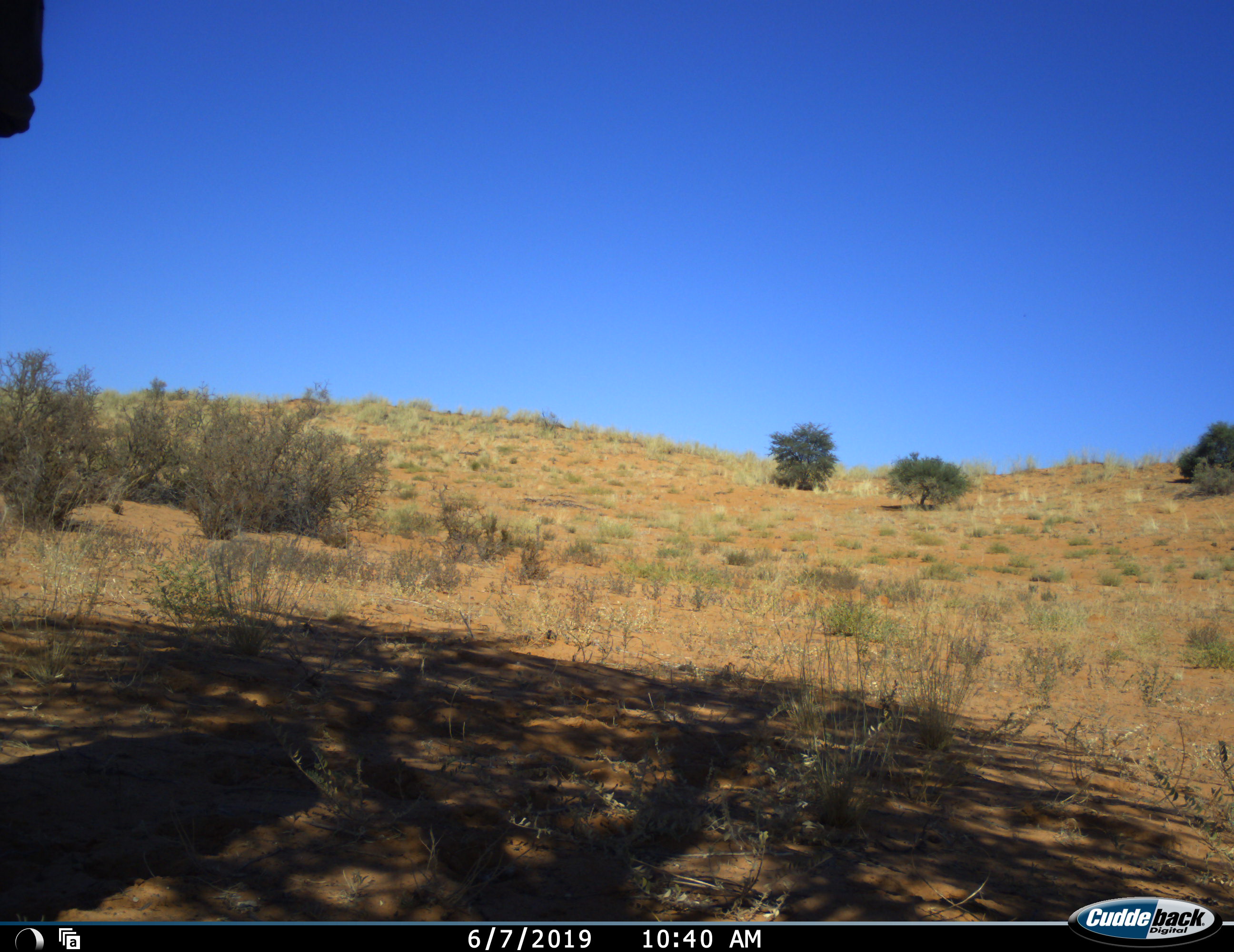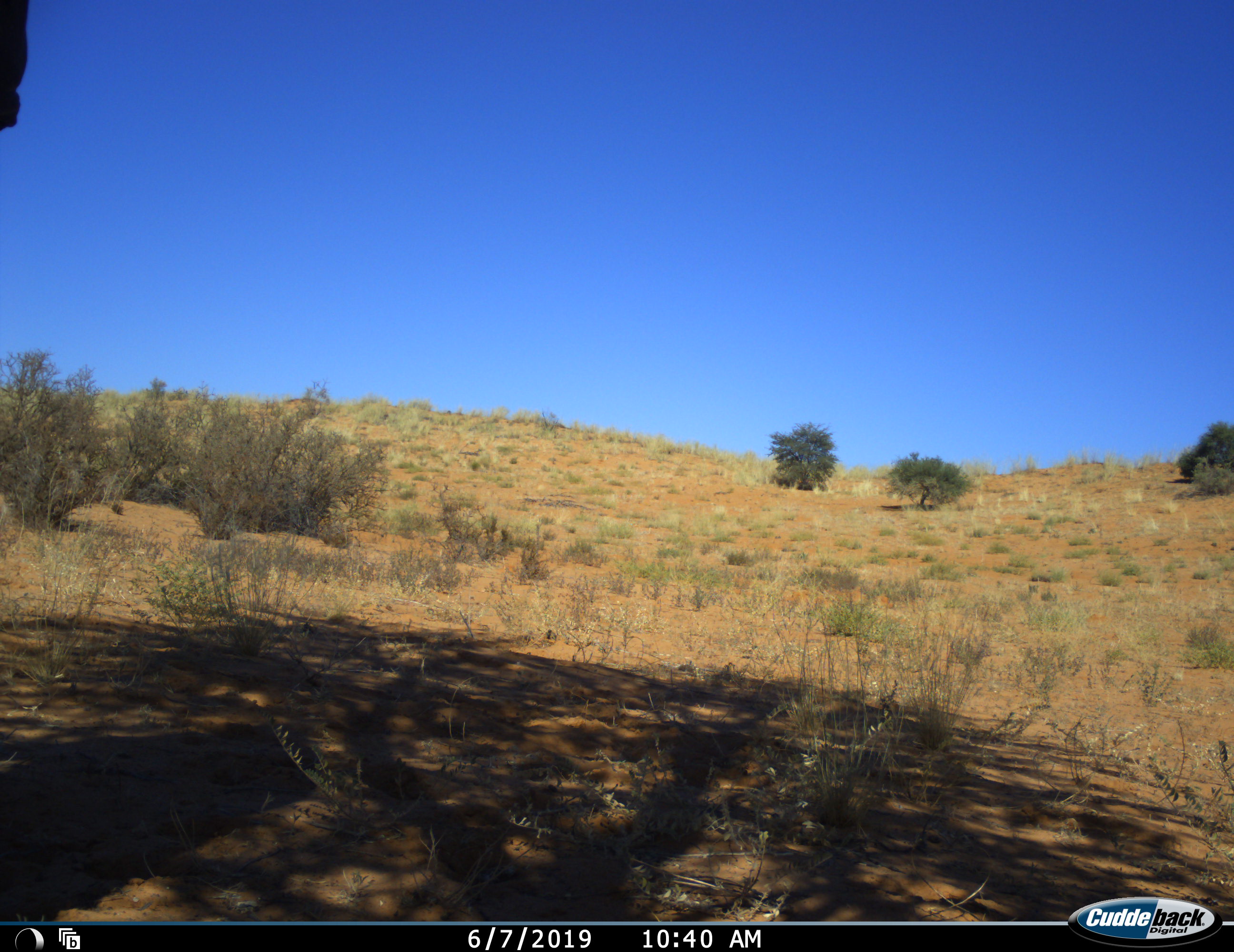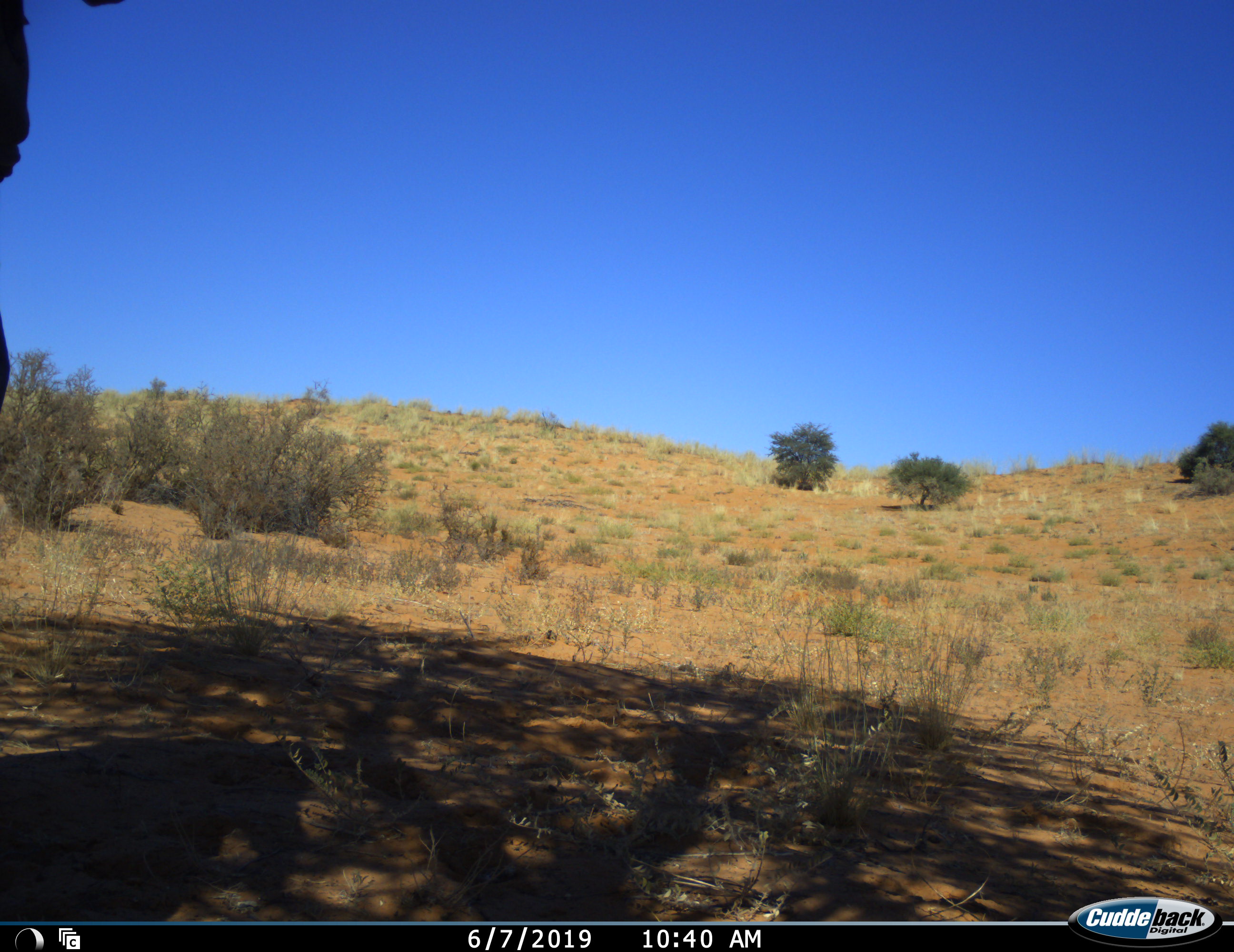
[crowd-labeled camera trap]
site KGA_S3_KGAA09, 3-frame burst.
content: unidentified animal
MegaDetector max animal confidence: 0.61